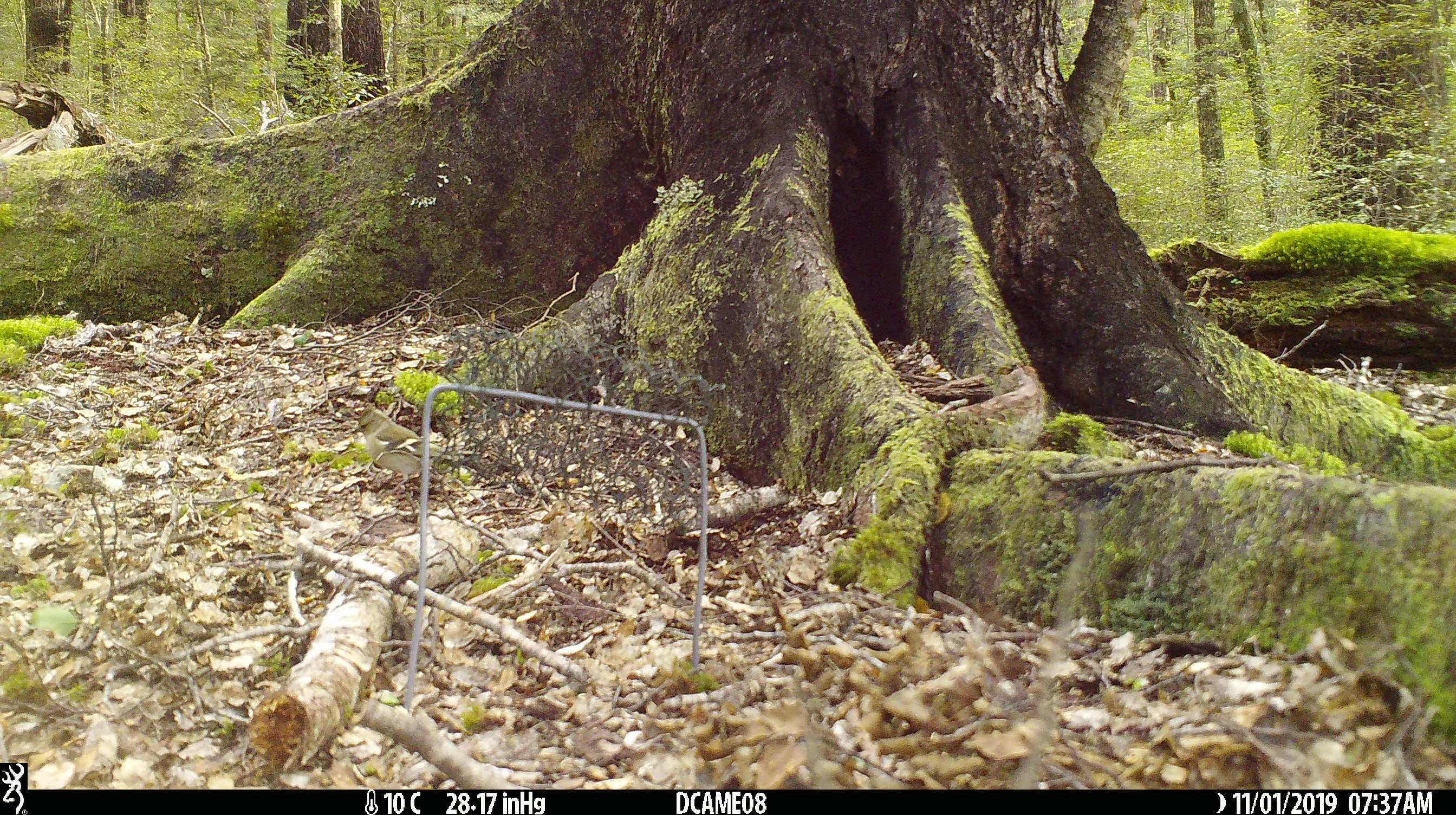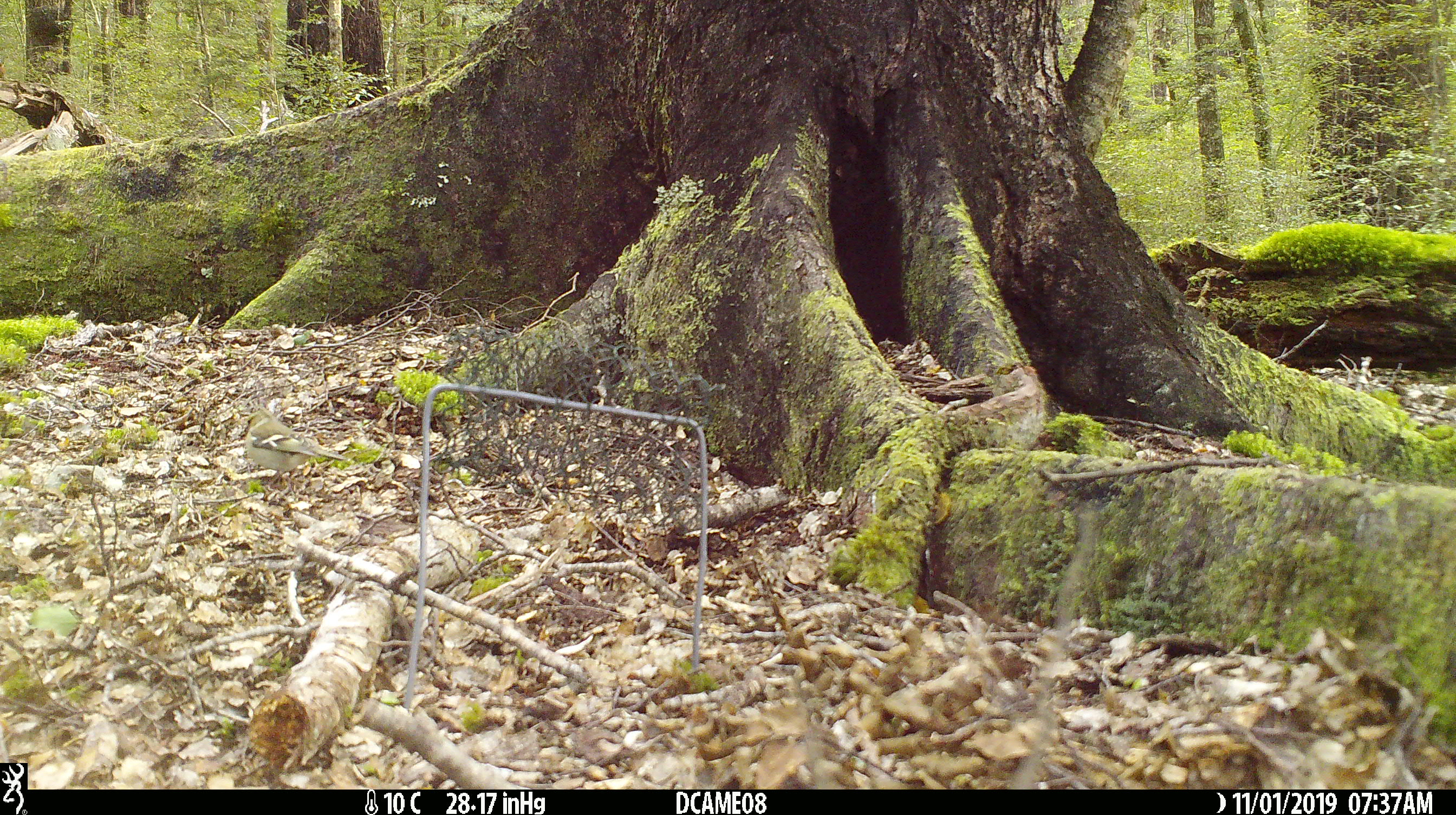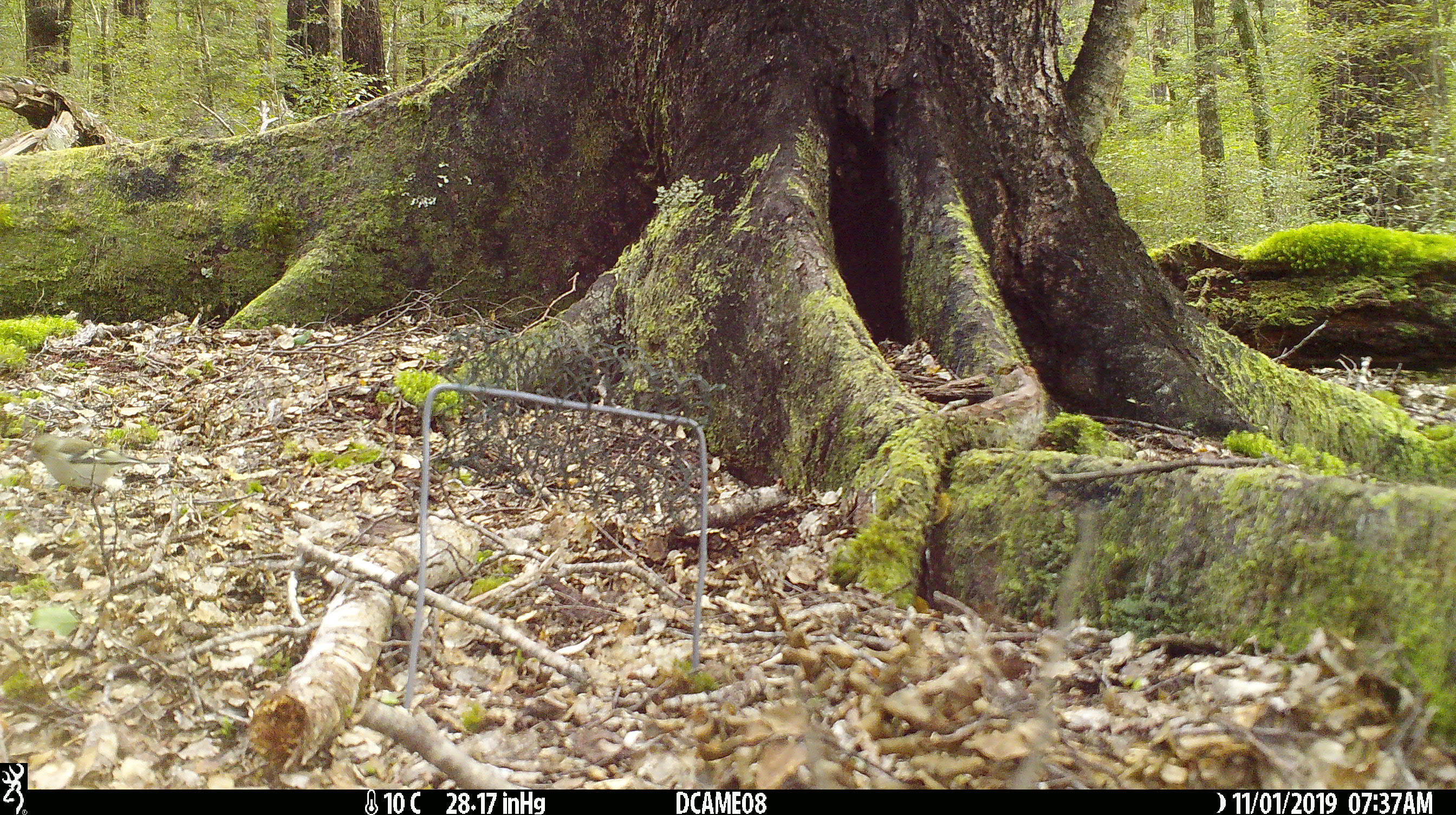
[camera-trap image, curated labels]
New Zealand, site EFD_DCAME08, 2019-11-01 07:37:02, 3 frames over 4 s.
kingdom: Animalia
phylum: Chordata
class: Aves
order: Passeriformes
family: Fringillidae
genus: Fringilla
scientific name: Fringilla coelebs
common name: common chaffinch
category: chaffinch